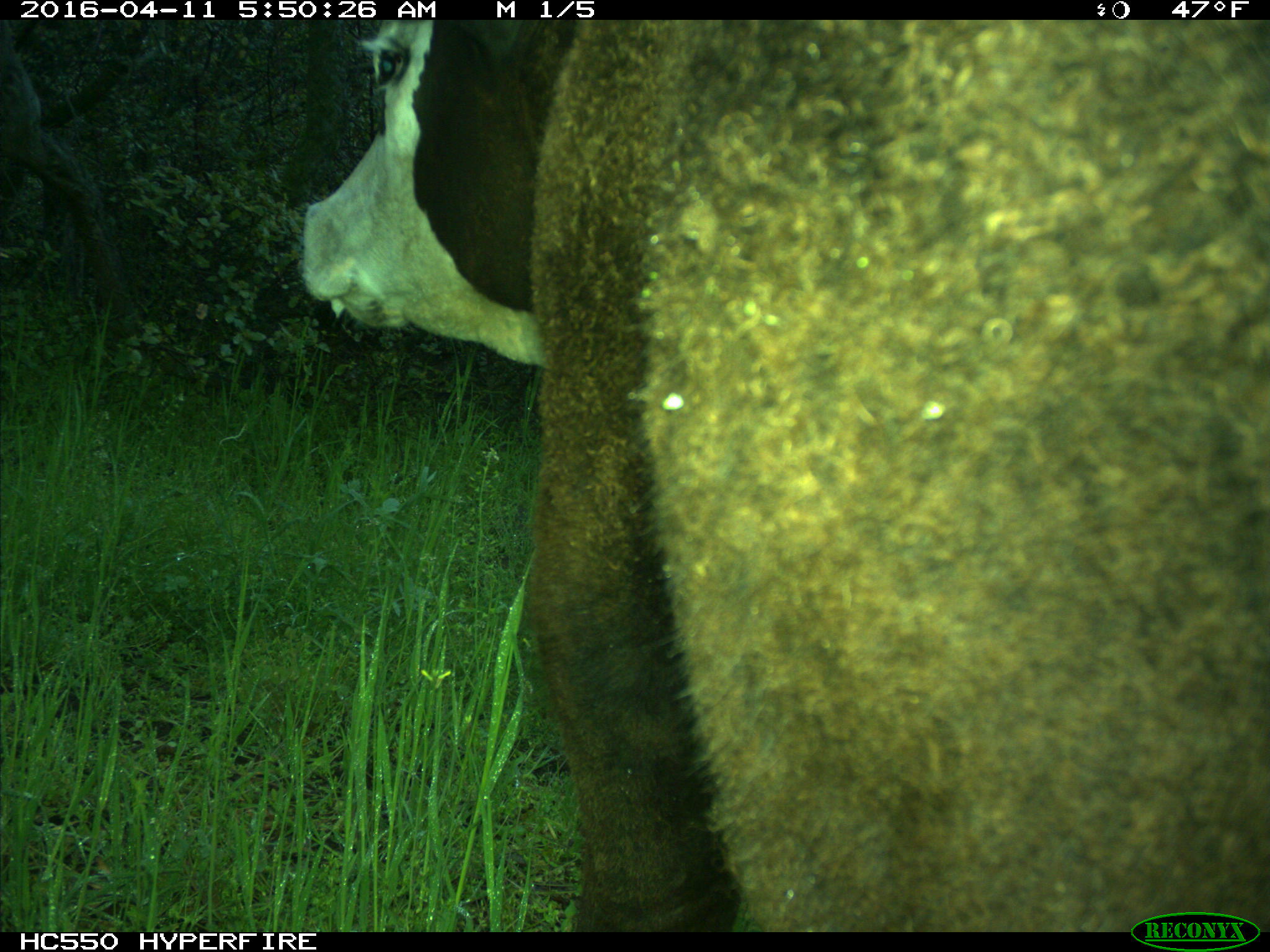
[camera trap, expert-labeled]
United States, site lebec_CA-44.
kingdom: Animalia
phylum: Chordata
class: Mammalia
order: Artiodactyla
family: Bovidae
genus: Bos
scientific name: Bos taurus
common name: domestic cow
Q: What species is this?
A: Bos taurus (domestic cow).